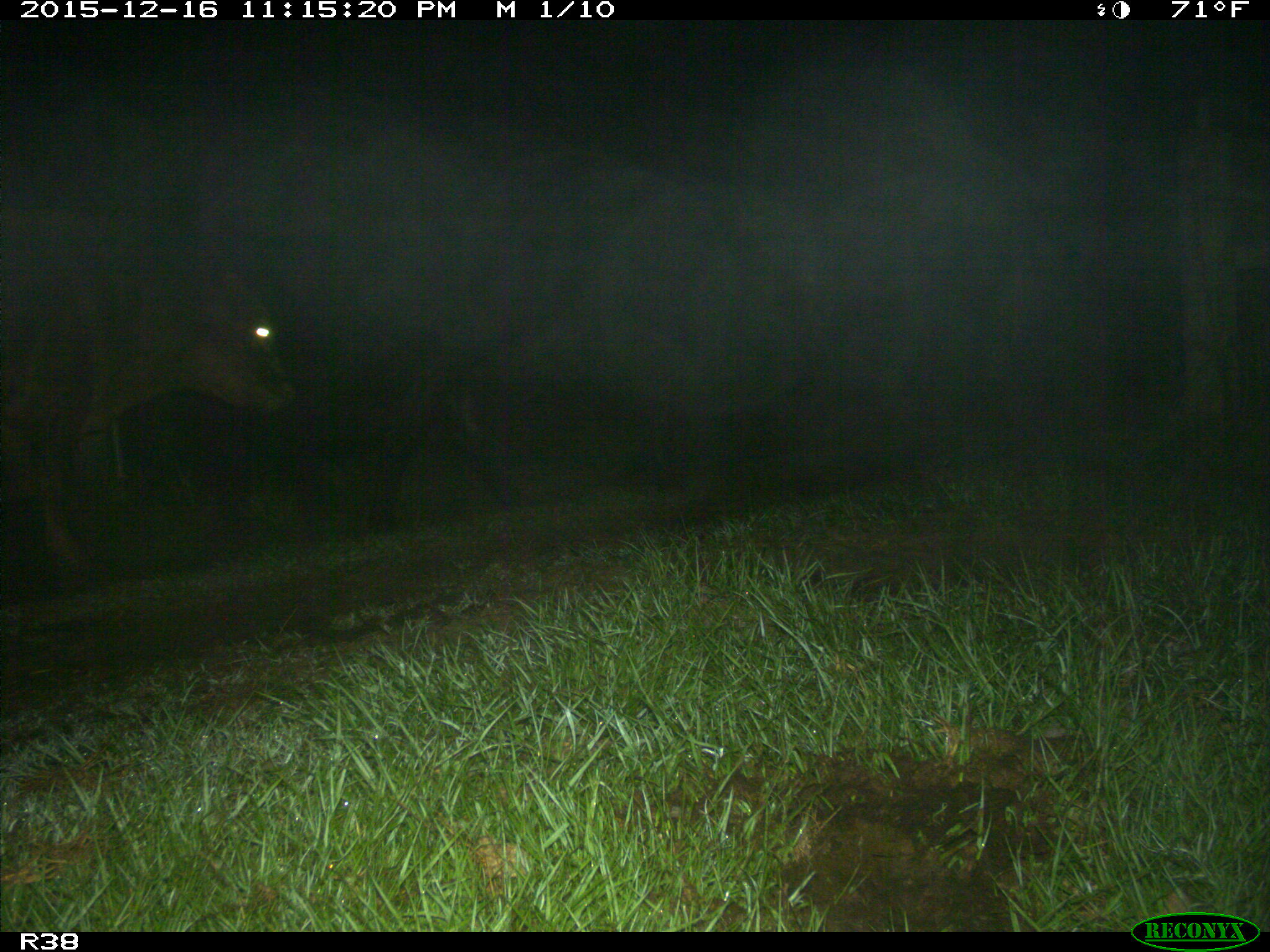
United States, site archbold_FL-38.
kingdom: Animalia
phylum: Chordata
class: Mammalia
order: Artiodactyla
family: Bovidae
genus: Bos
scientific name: Bos taurus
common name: domestic cow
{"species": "Bos taurus (domestic cow)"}